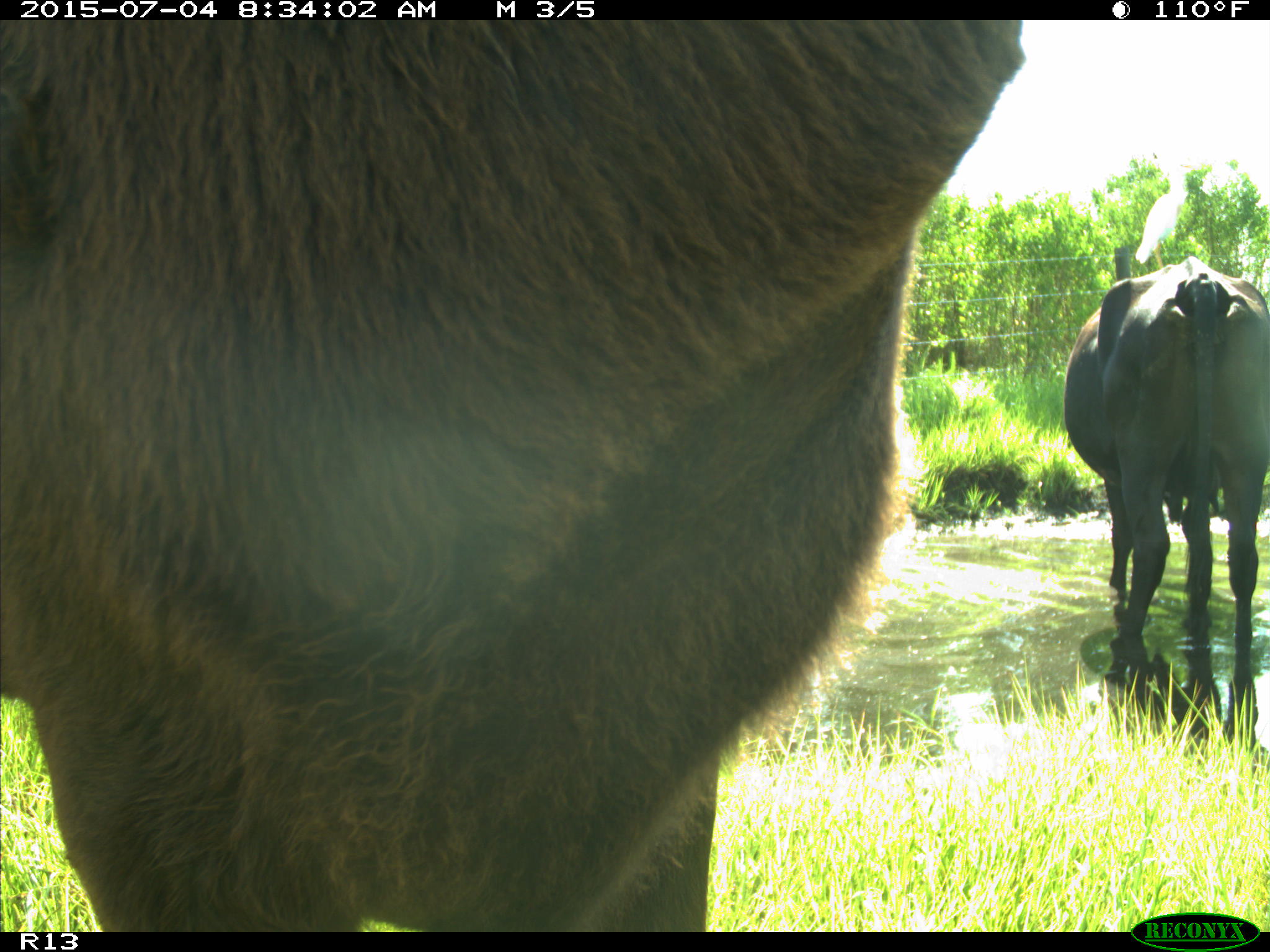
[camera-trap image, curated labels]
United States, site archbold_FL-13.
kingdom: Animalia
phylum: Chordata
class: Mammalia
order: Artiodactyla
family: Bovidae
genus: Bos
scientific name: Bos taurus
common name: domestic cow